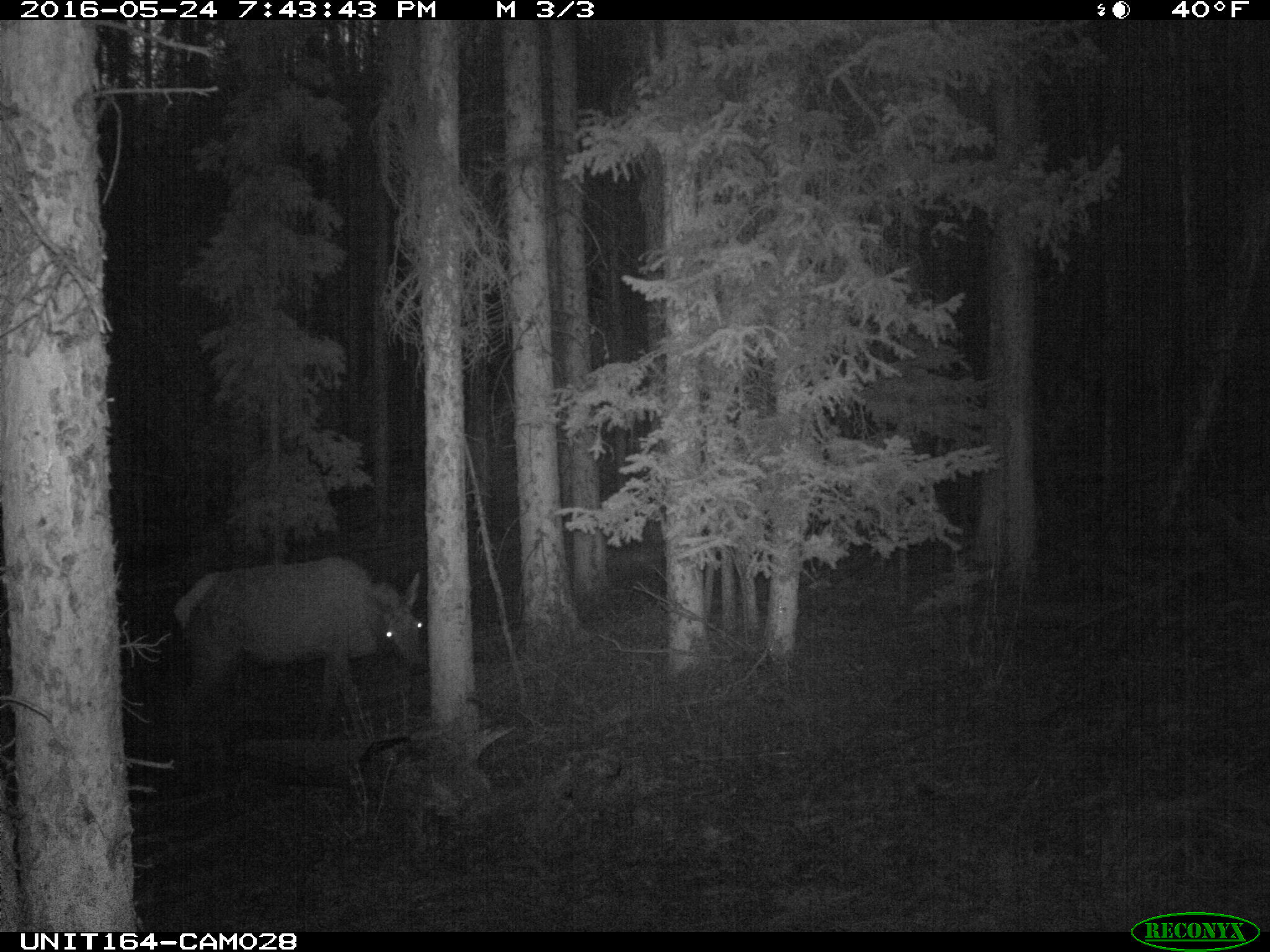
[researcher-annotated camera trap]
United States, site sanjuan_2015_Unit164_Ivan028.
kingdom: Animalia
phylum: Chordata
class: Mammalia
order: Artiodactyla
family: Cervidae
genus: Cervus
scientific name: Cervus elaphus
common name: red deer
Cervus elaphus (red deer).